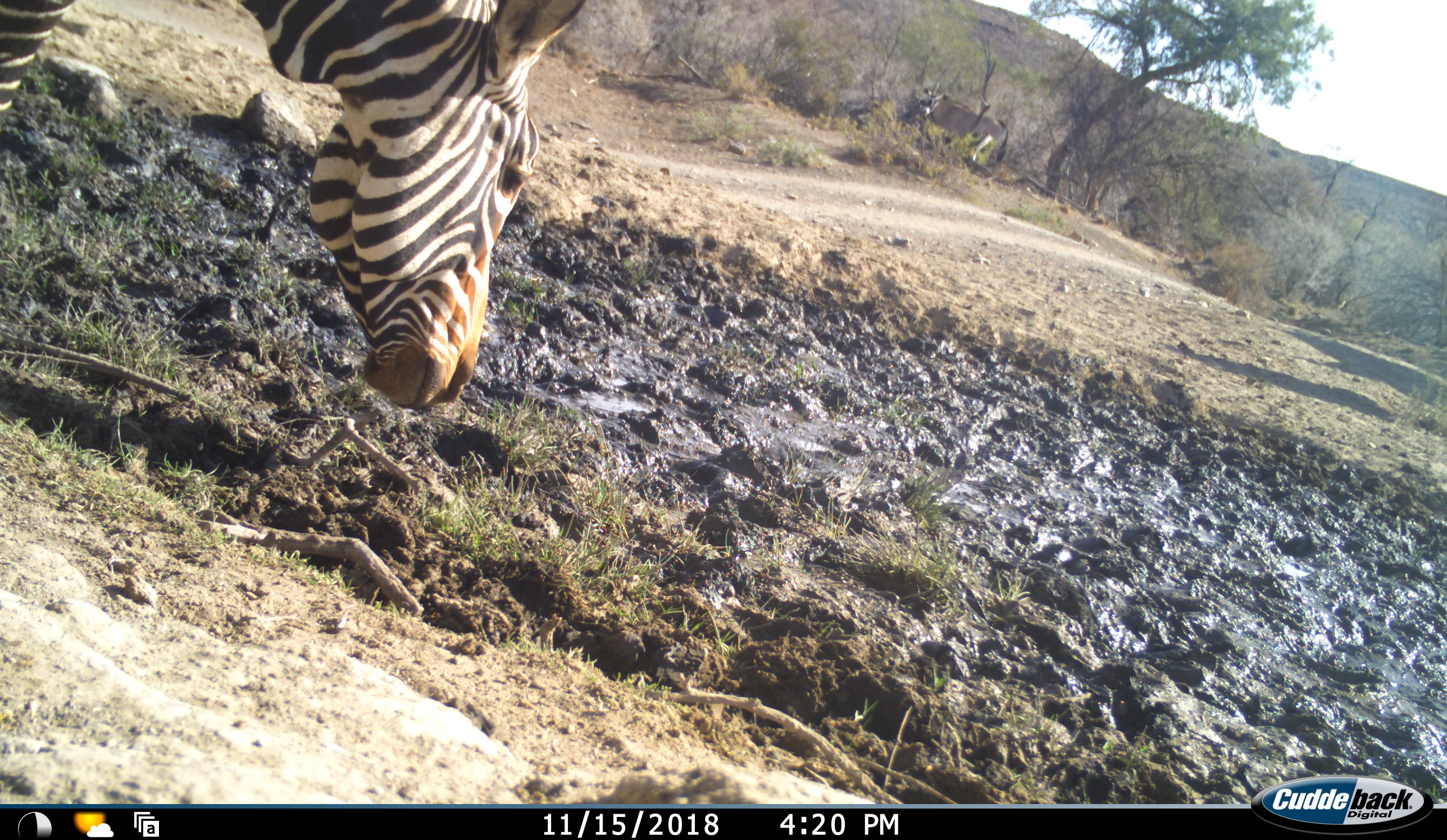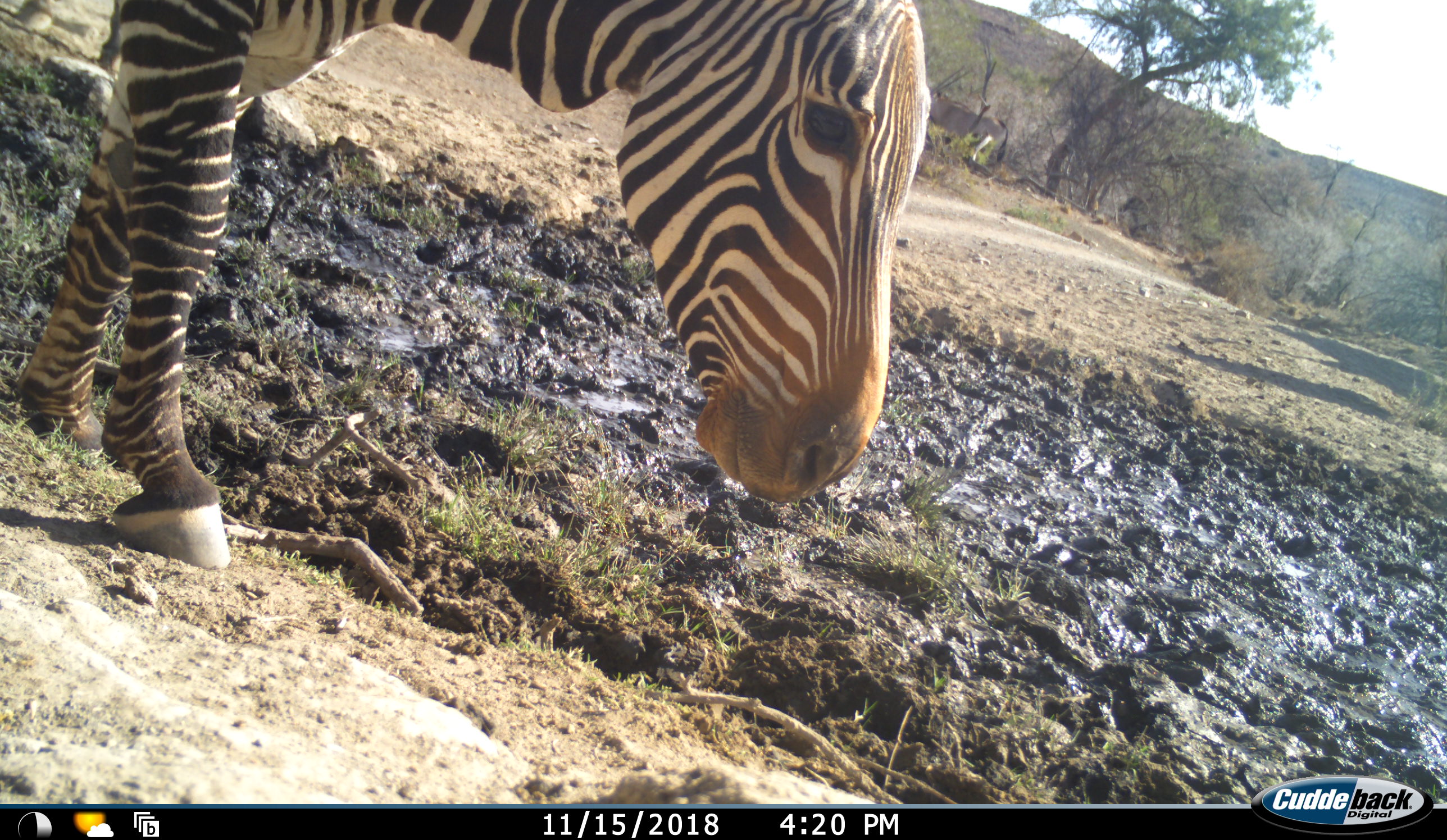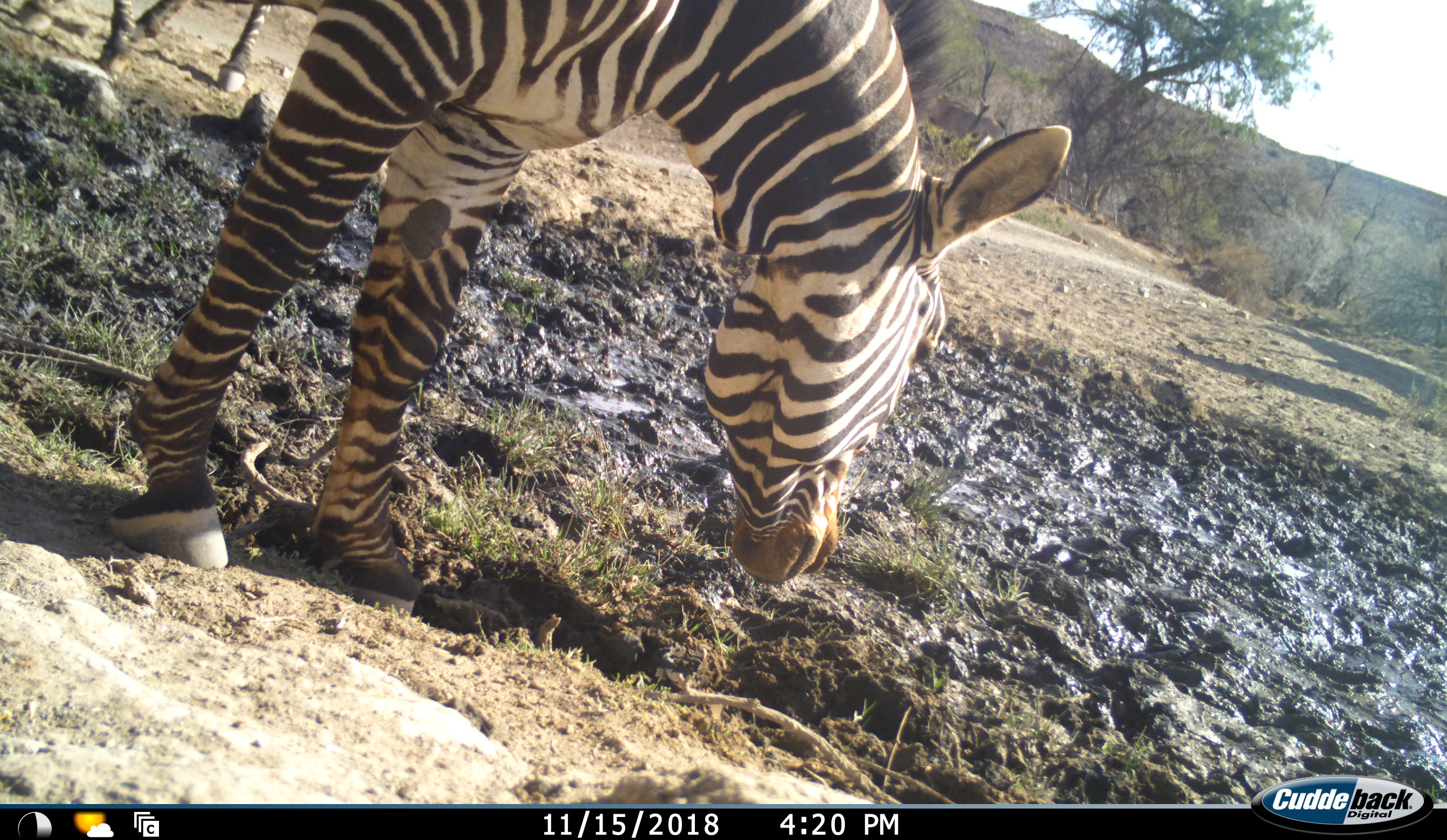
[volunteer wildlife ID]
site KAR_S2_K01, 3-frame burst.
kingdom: Animalia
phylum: Chordata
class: Mammalia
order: Perissodactyla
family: Equidae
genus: Equus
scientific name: Equus zebra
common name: mountain zebra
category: zebramountain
Zebramountain (mountain zebra) (Equus zebra), count 2. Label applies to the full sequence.